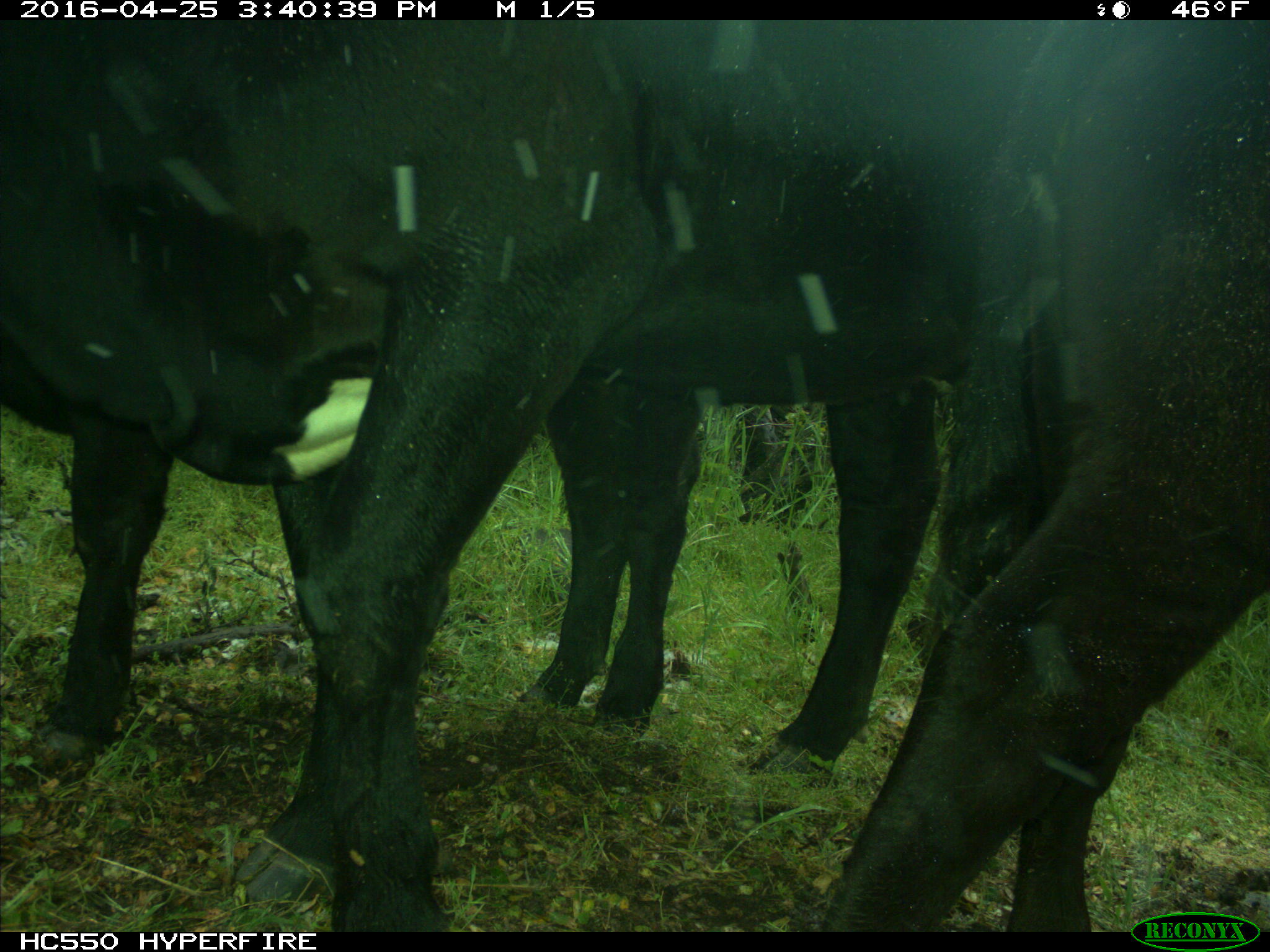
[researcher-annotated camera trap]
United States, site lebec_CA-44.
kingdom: Animalia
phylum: Chordata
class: Mammalia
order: Artiodactyla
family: Bovidae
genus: Bos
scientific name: Bos taurus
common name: domestic cow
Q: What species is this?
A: Bos taurus (domestic cow).